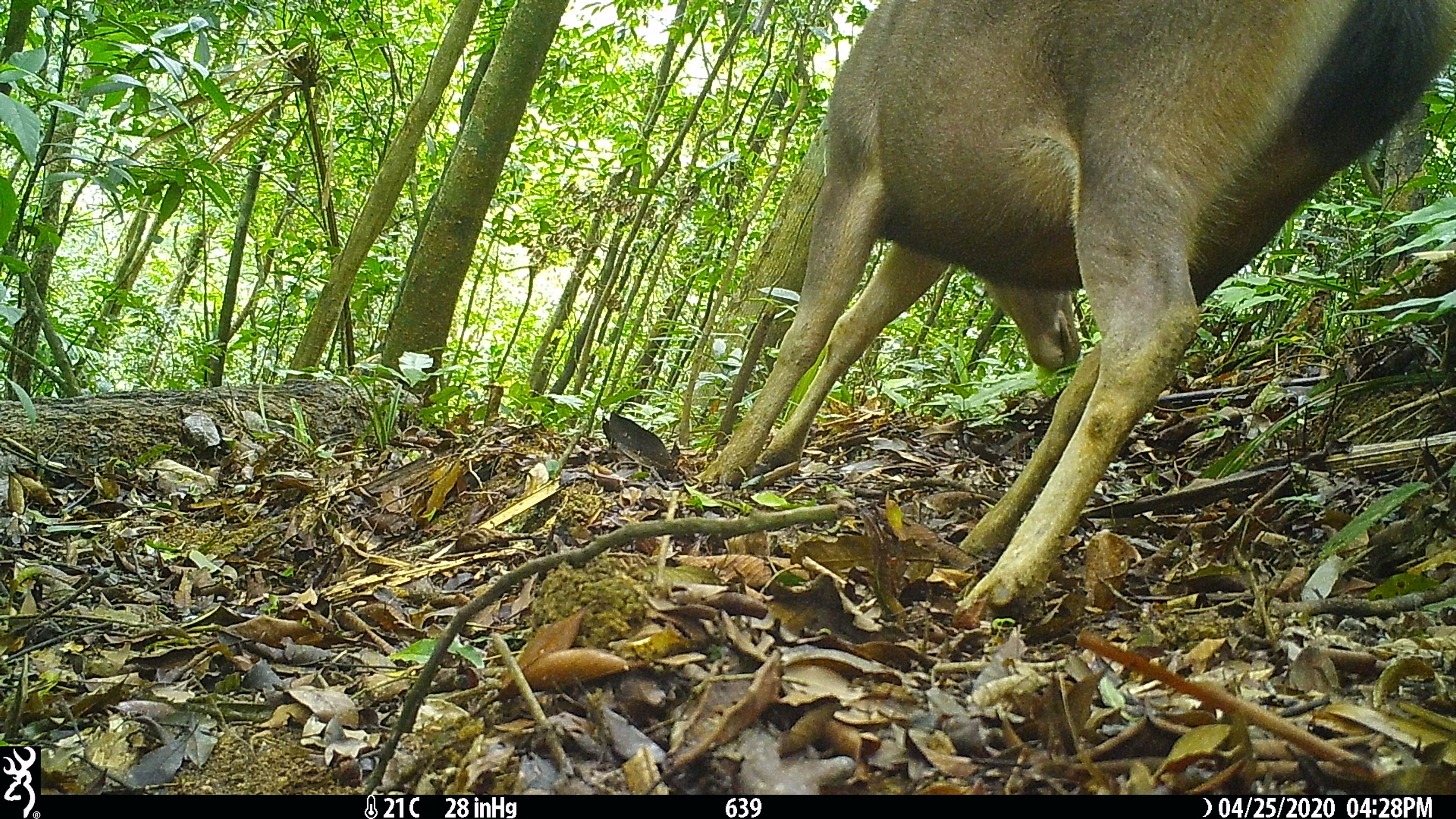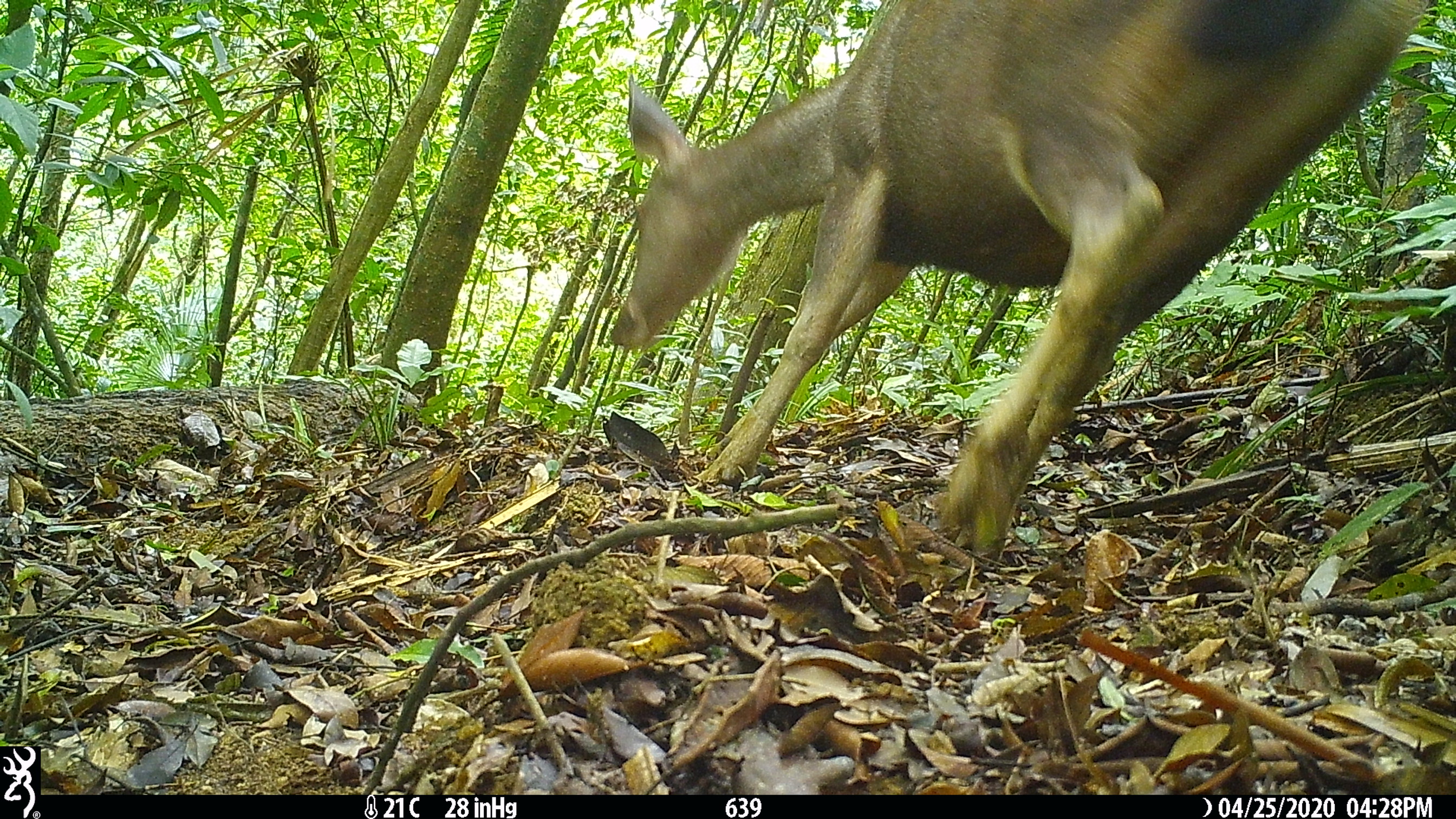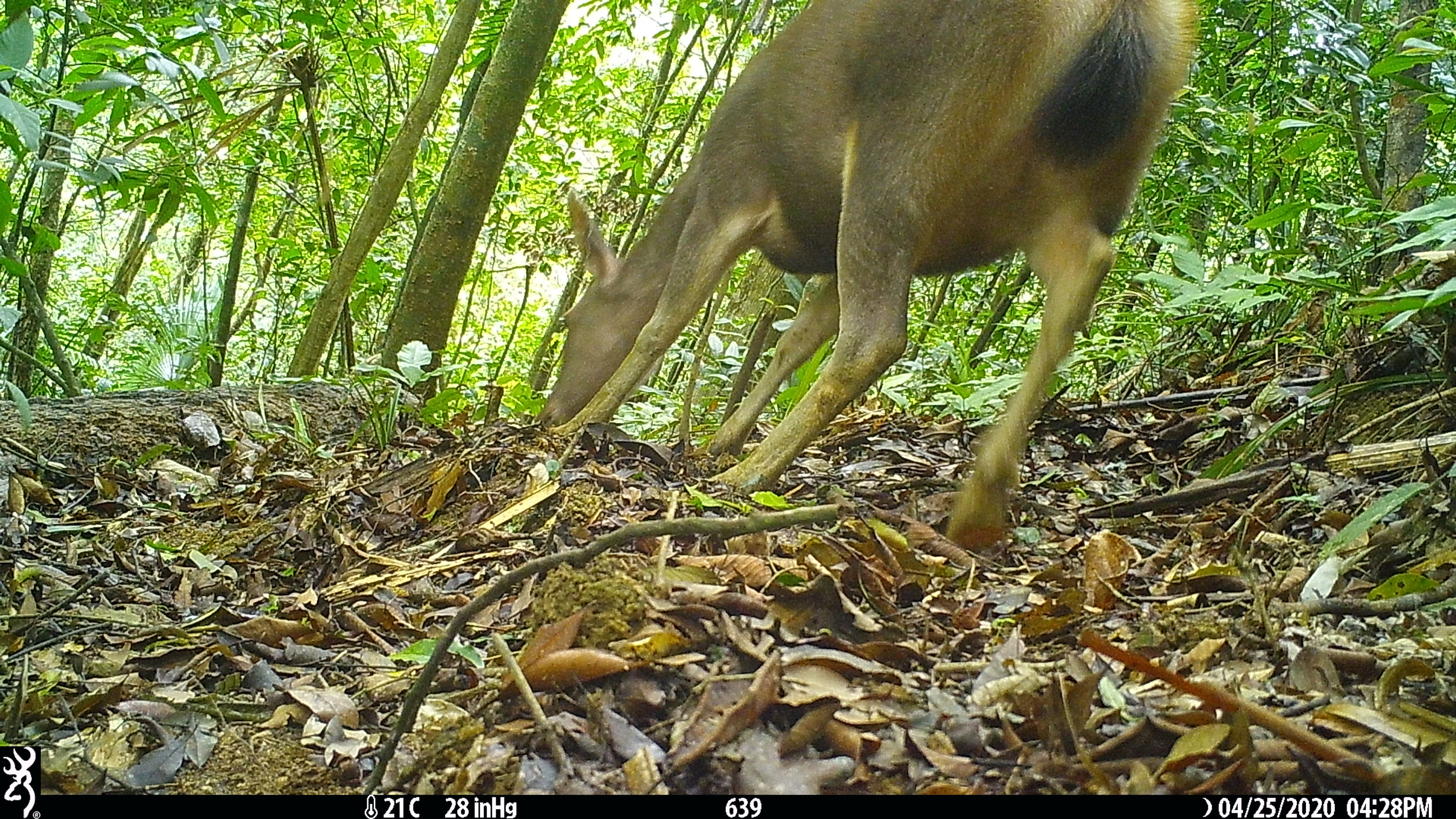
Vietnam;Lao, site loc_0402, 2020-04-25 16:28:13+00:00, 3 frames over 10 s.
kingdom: Animalia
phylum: Chordata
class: Mammalia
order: Artiodactyla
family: Cervidae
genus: Rusa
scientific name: Rusa unicolor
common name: sambar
Sambar (Rusa unicolor). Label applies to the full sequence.